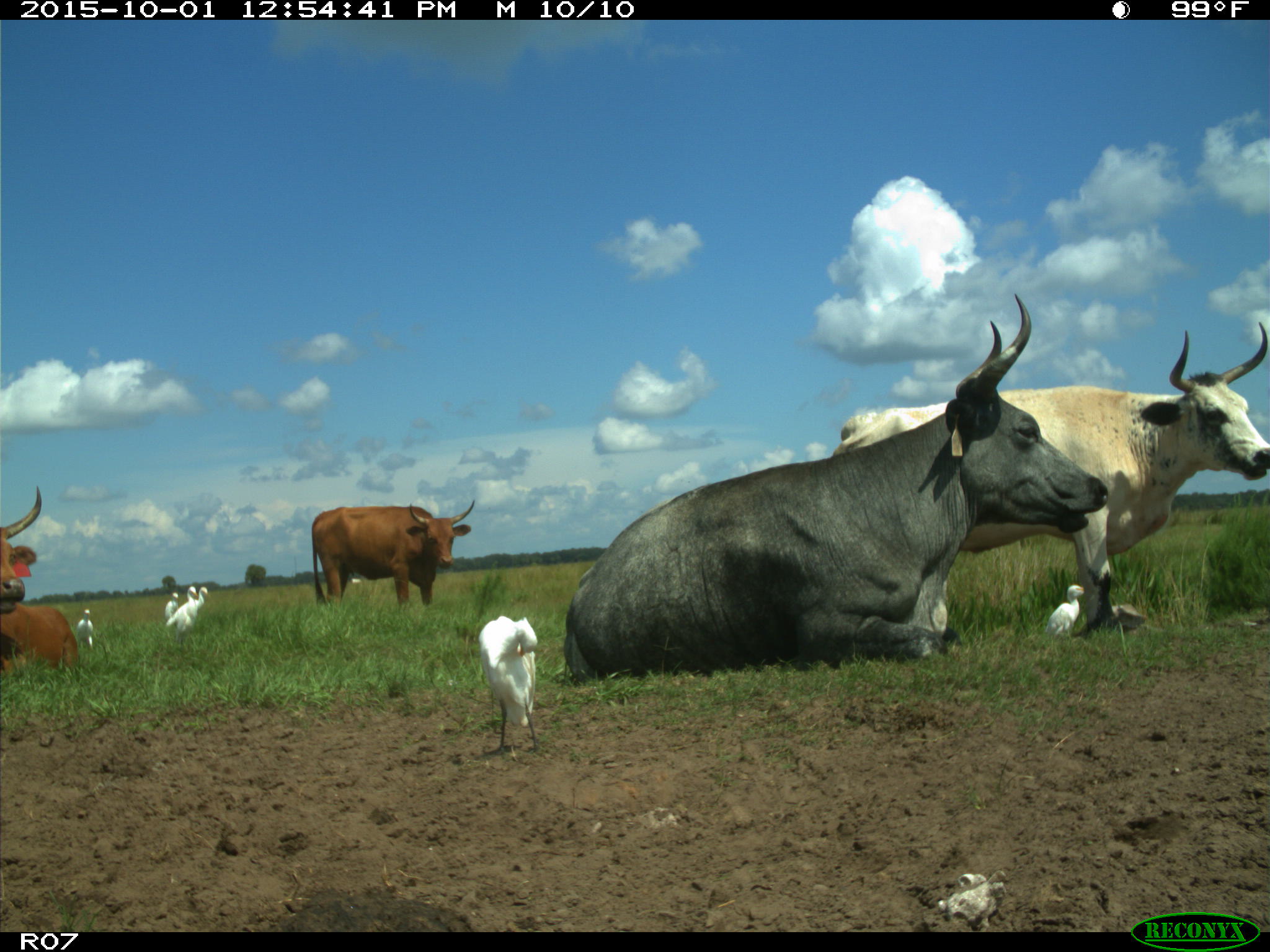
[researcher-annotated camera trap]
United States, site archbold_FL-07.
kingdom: Animalia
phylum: Chordata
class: Mammalia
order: Artiodactyla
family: Bovidae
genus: Bos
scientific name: Bos taurus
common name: domestic cow